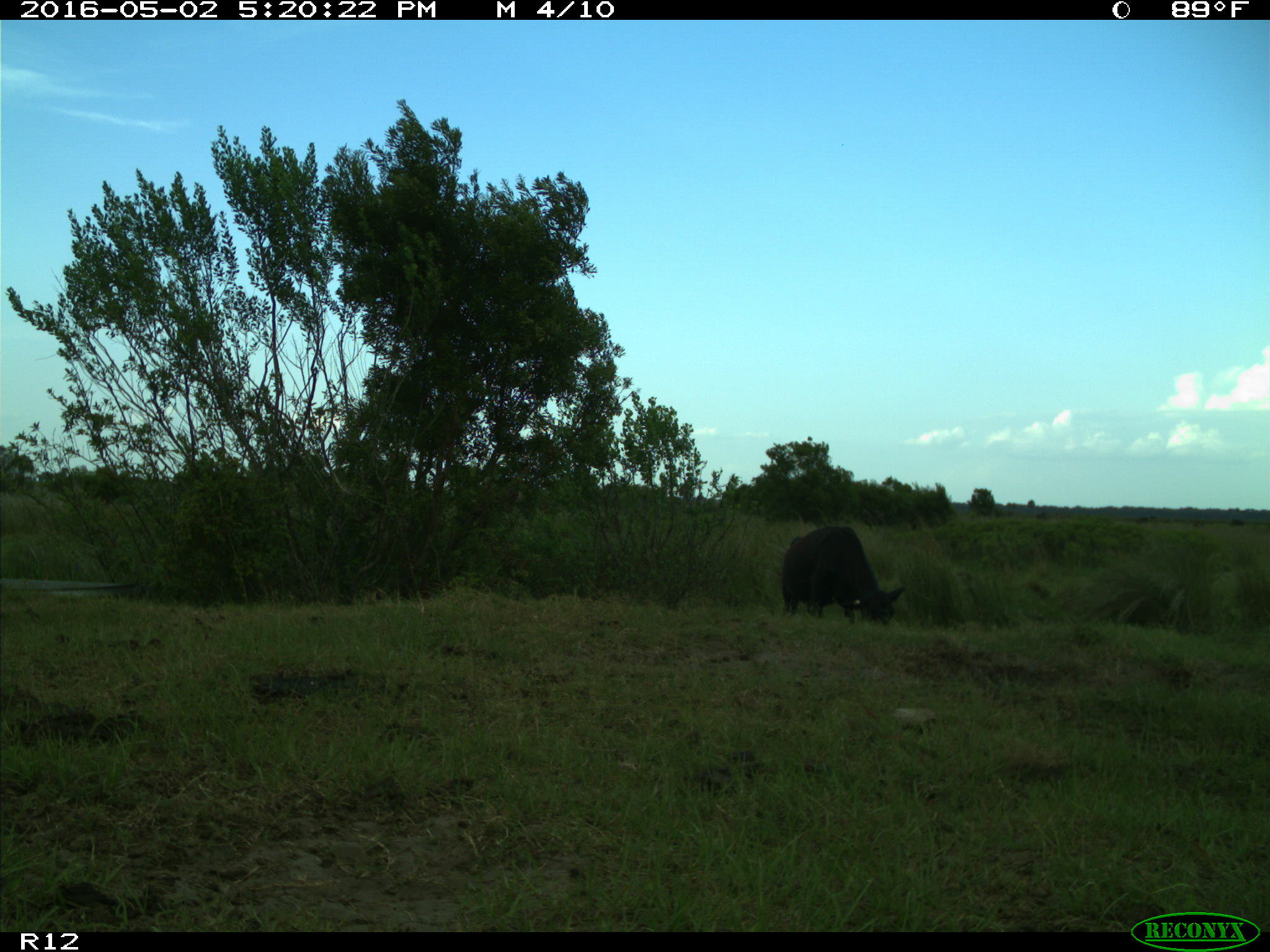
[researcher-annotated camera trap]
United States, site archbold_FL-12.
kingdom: Animalia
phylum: Chordata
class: Mammalia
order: Artiodactyla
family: Bovidae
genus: Bos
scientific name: Bos taurus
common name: domestic cow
Bos taurus (domestic cow).